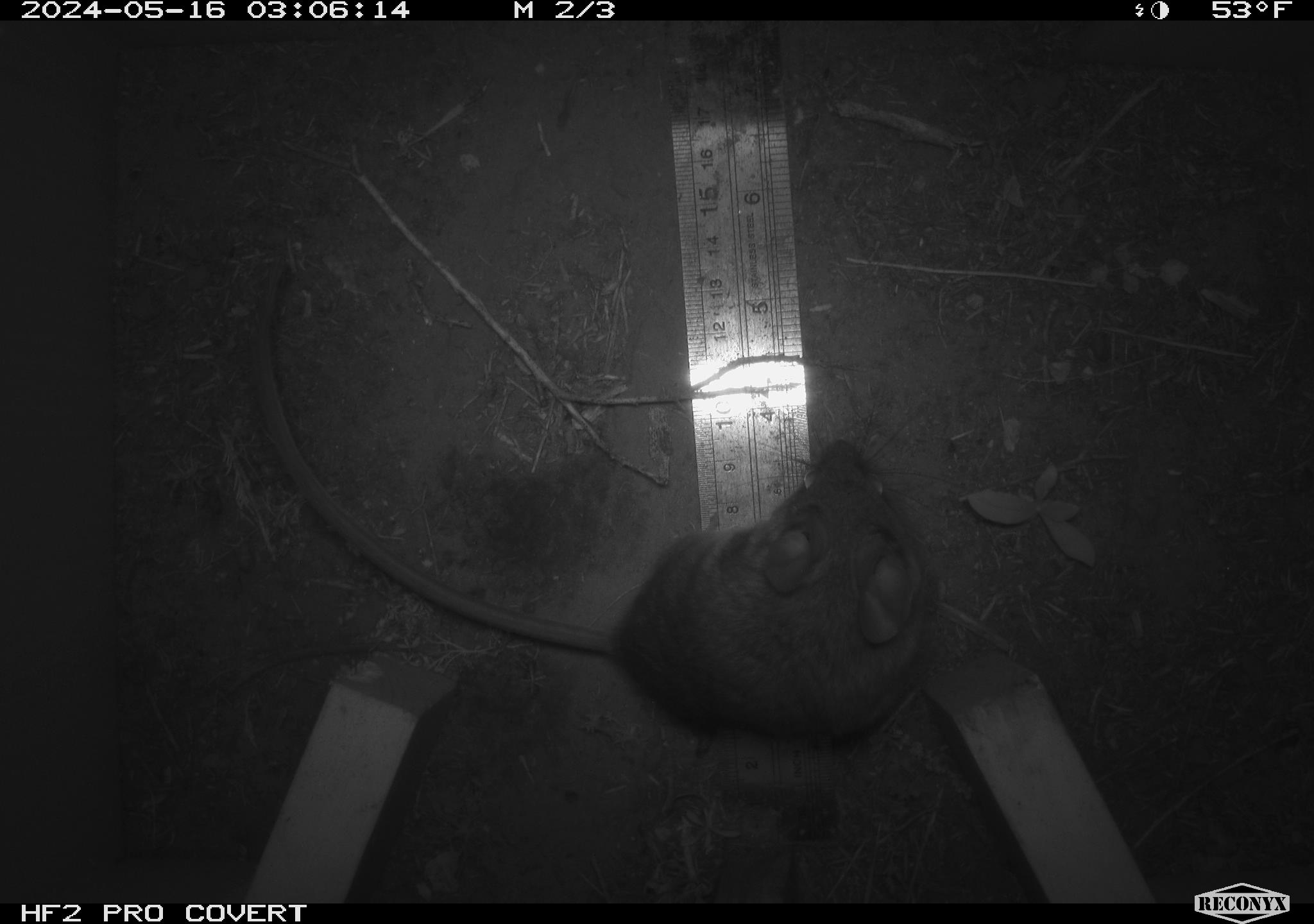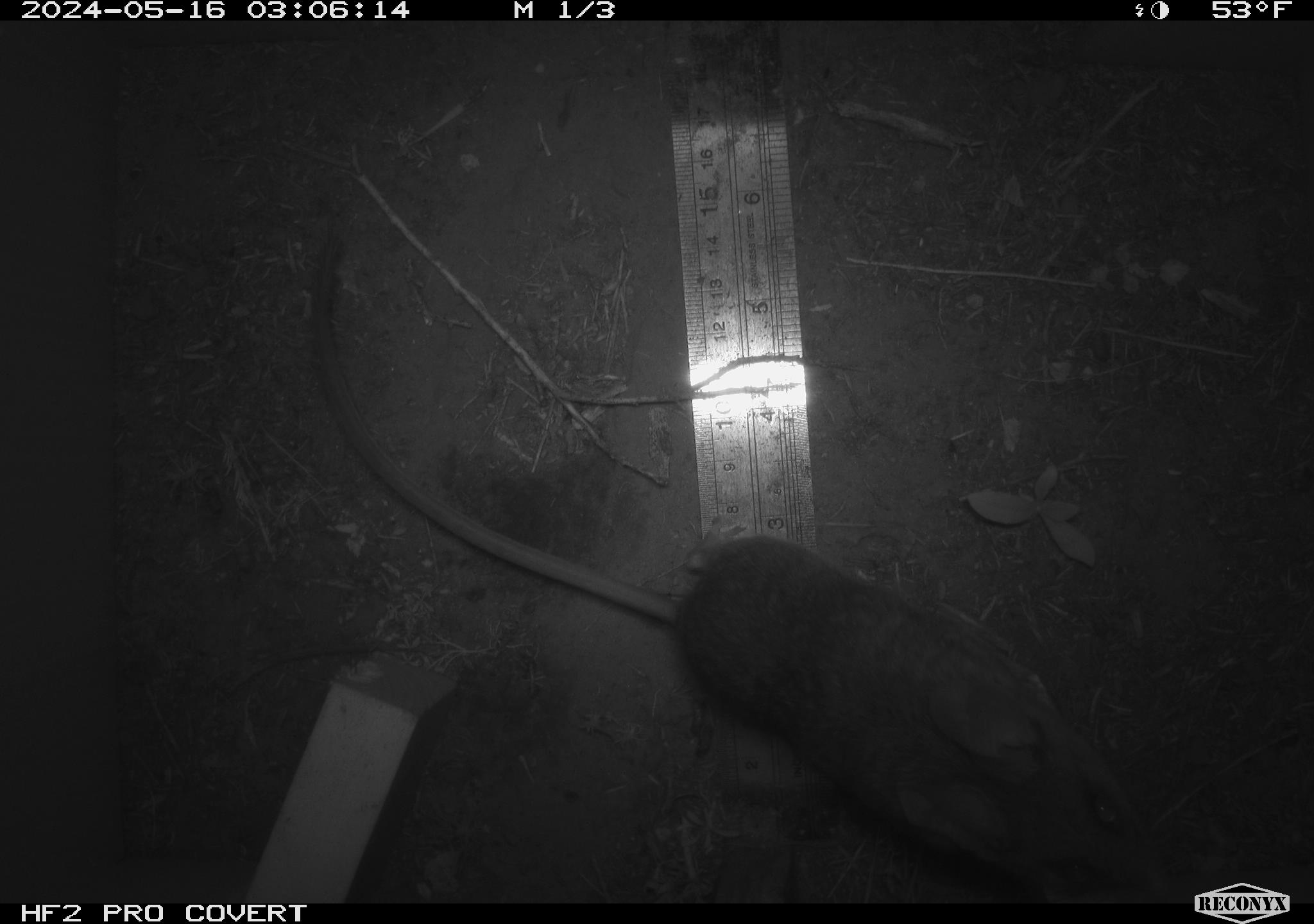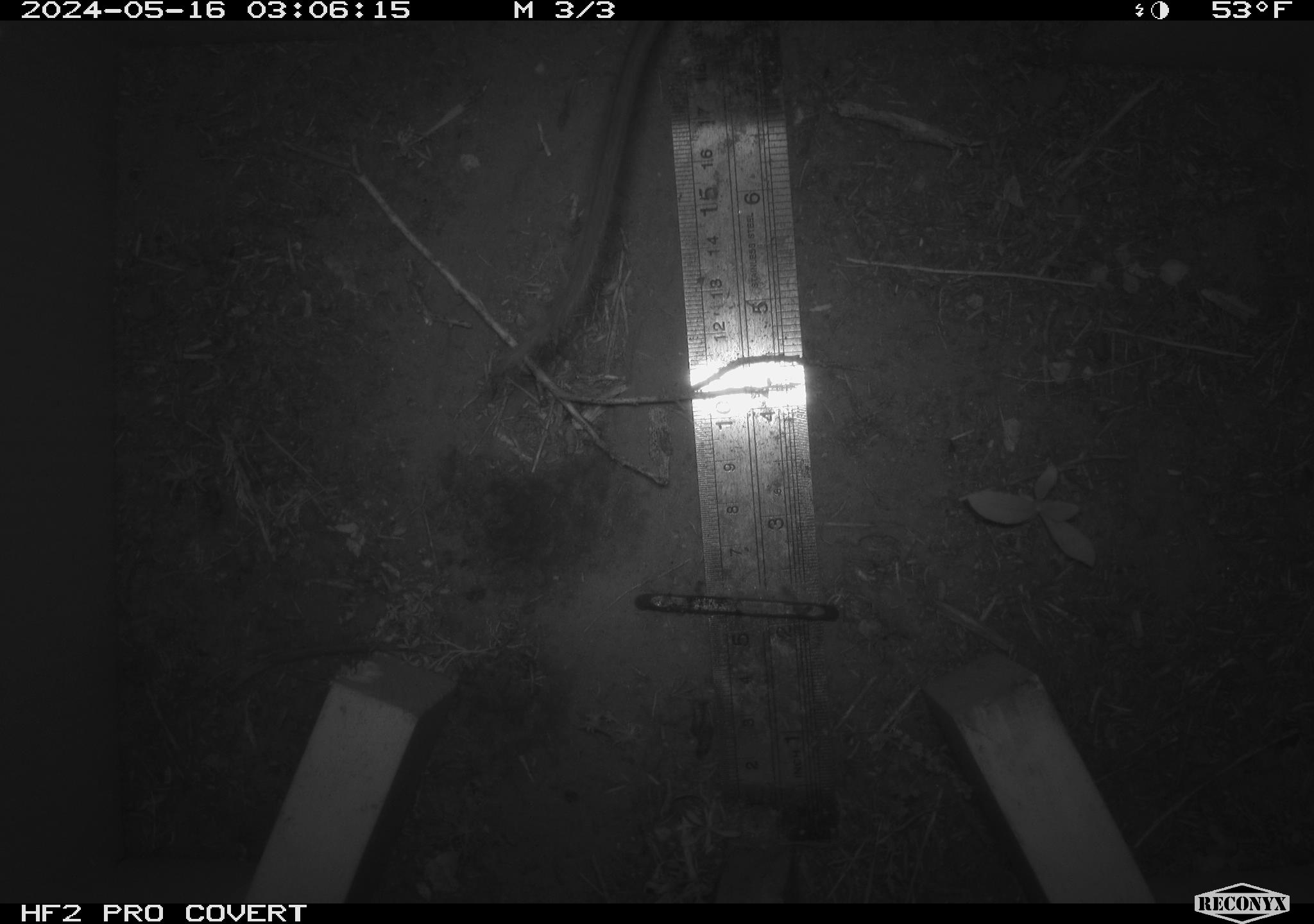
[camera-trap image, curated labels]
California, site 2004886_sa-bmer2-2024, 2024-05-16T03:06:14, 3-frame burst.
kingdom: Animalia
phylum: Chordata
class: Mammalia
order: Rodentia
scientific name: Rodentia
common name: mouse species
Mouse species (Rodentia).